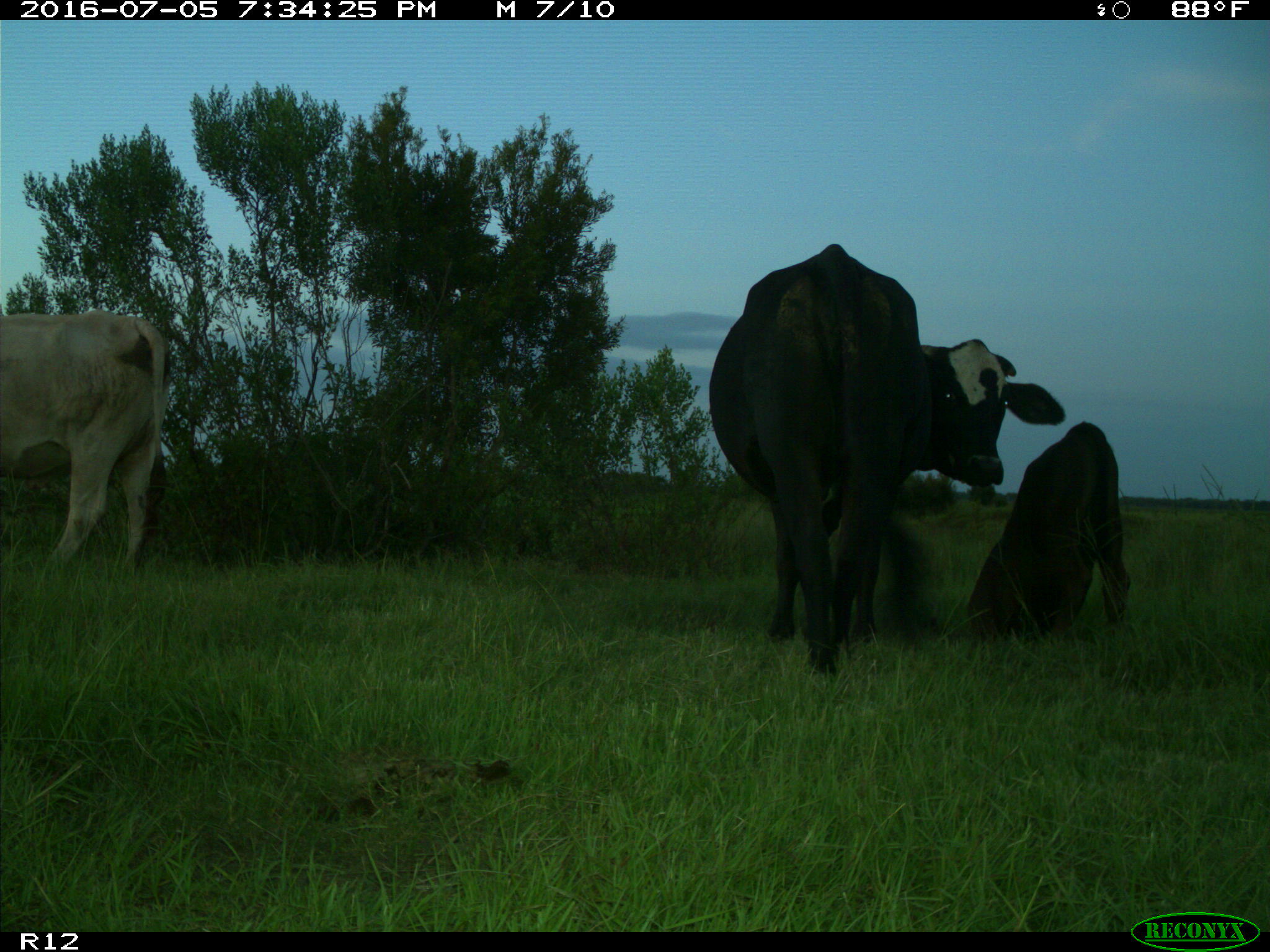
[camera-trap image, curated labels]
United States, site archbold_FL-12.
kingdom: Animalia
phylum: Chordata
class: Mammalia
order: Artiodactyla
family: Bovidae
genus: Bos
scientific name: Bos taurus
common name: domestic cow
Bos taurus (domestic cow).